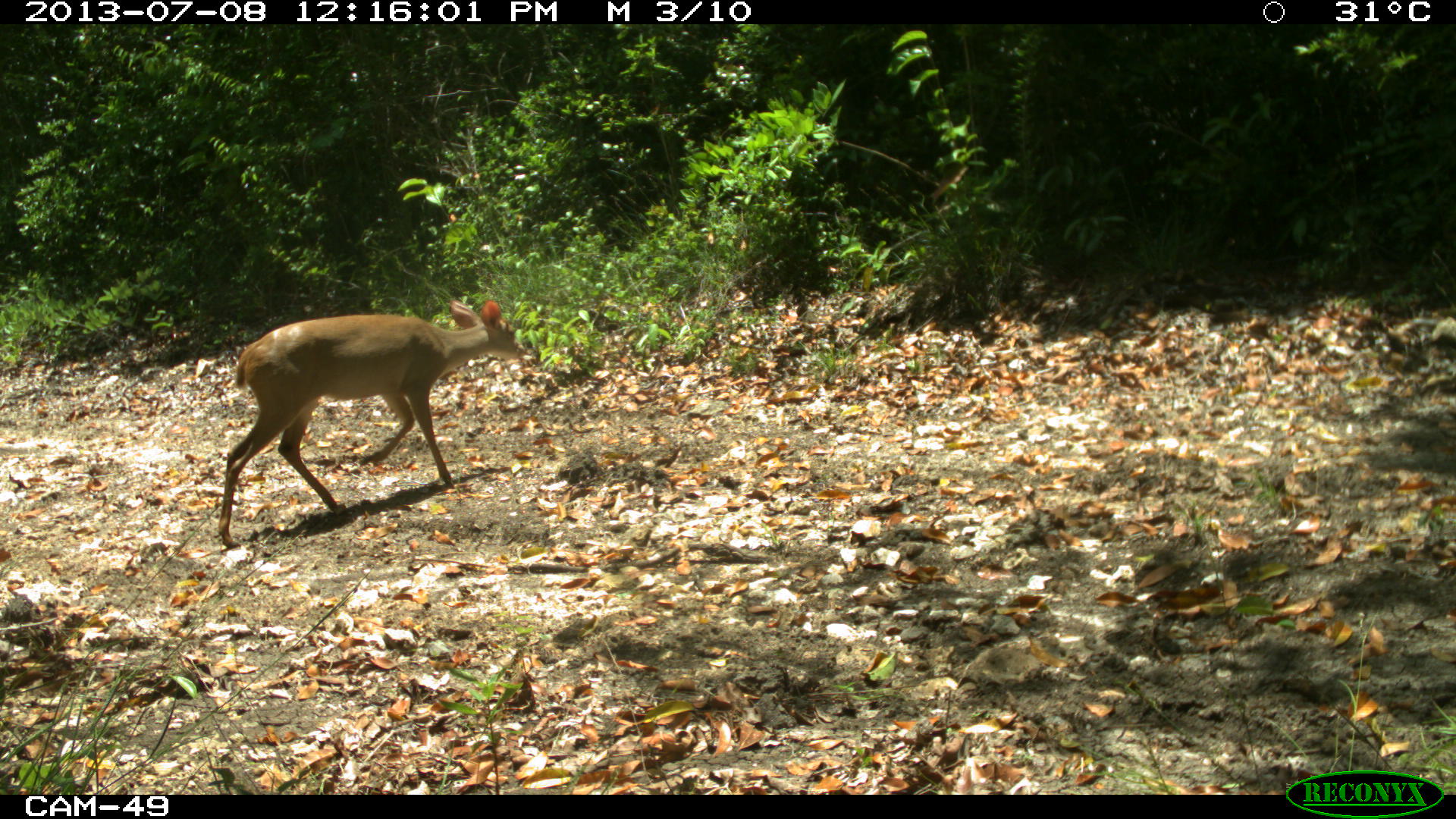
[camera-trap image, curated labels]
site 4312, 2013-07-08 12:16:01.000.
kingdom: Animalia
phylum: Chordata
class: Mammalia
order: Artiodactyla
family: Cervidae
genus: Mazama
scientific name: Mazama temama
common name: central american red brocket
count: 1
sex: female